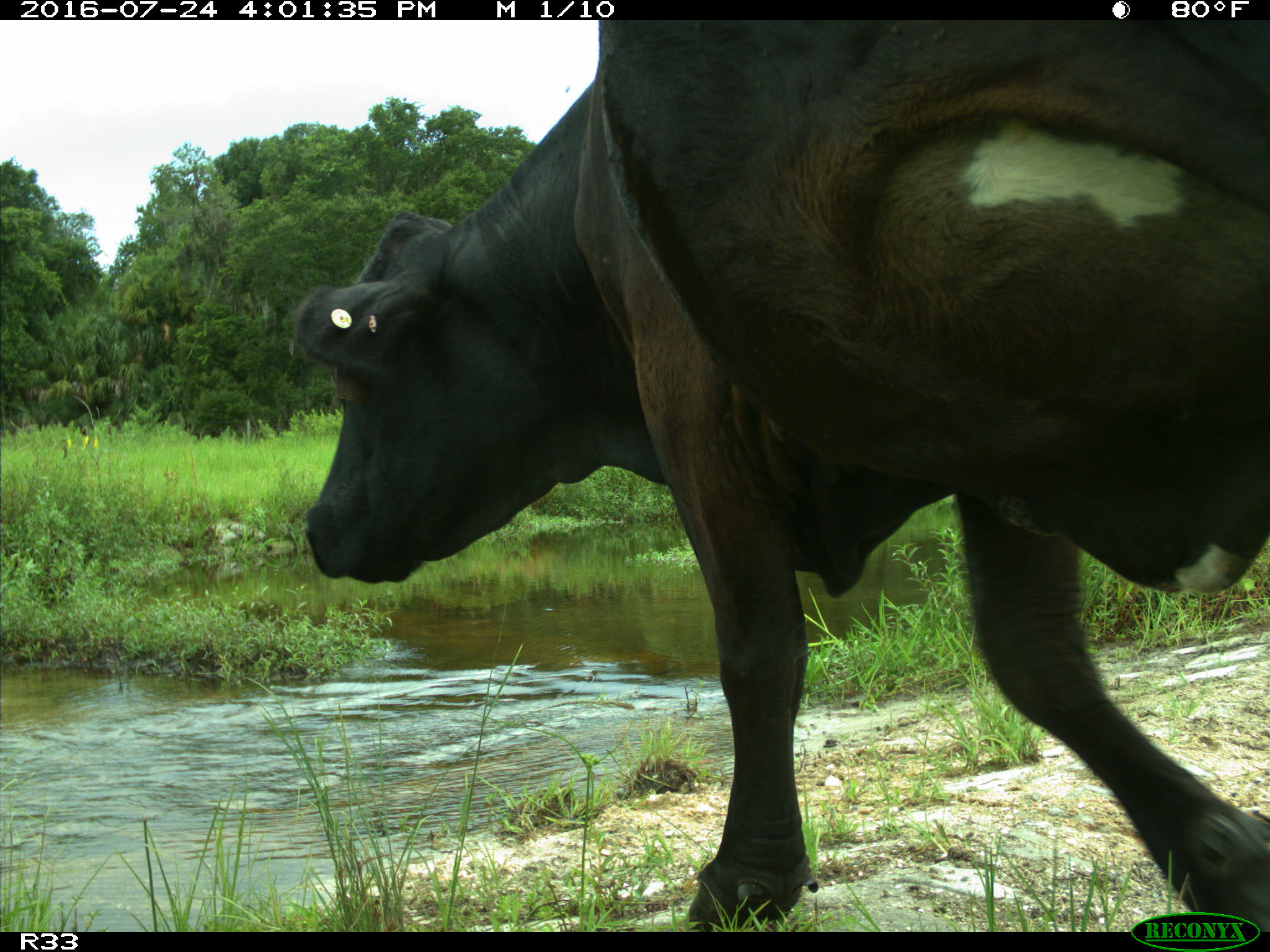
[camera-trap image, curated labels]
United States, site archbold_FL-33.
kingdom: Animalia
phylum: Chordata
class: Mammalia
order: Artiodactyla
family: Bovidae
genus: Bos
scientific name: Bos taurus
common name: domestic cow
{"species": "Bos taurus (domestic cow)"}